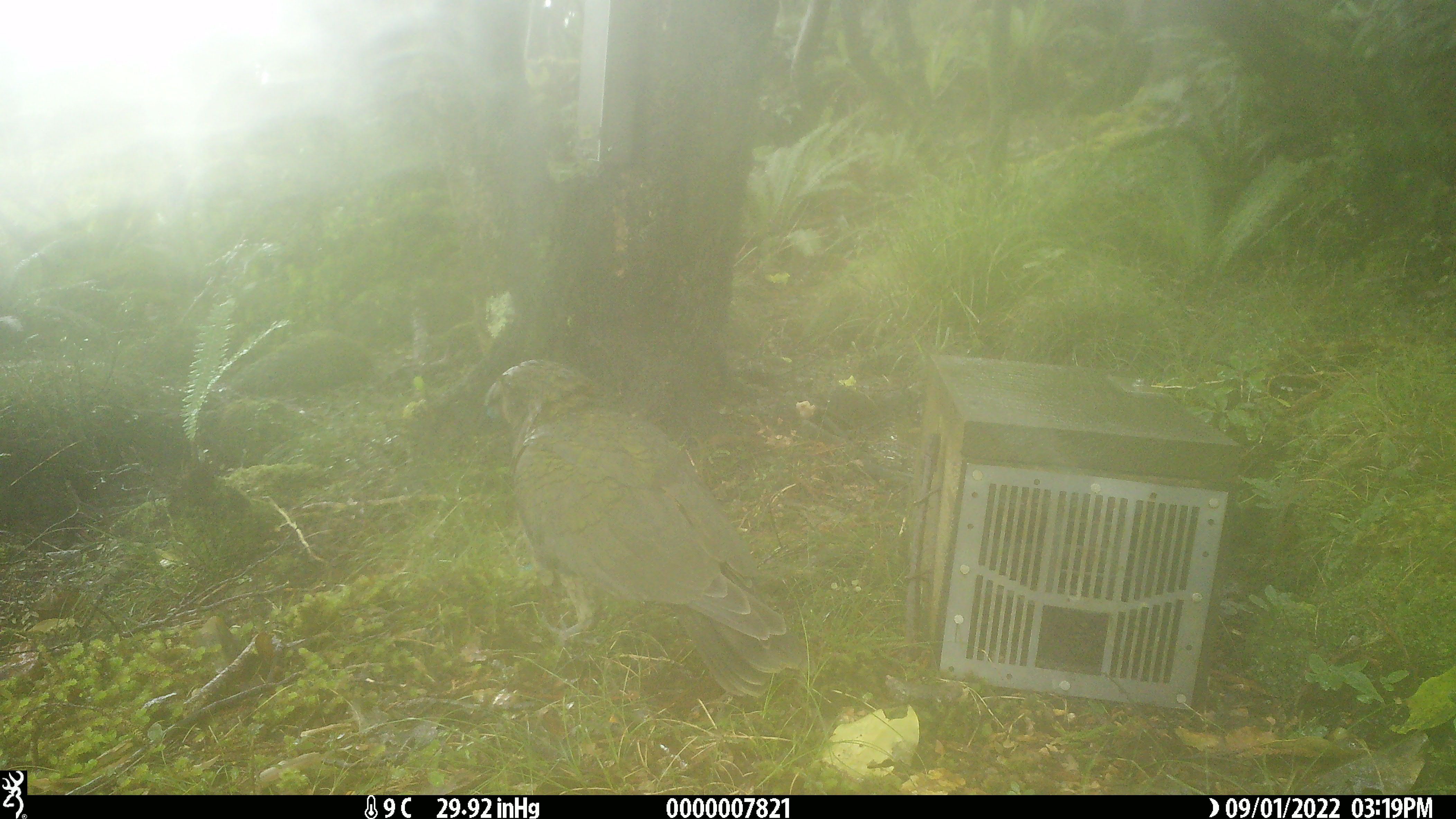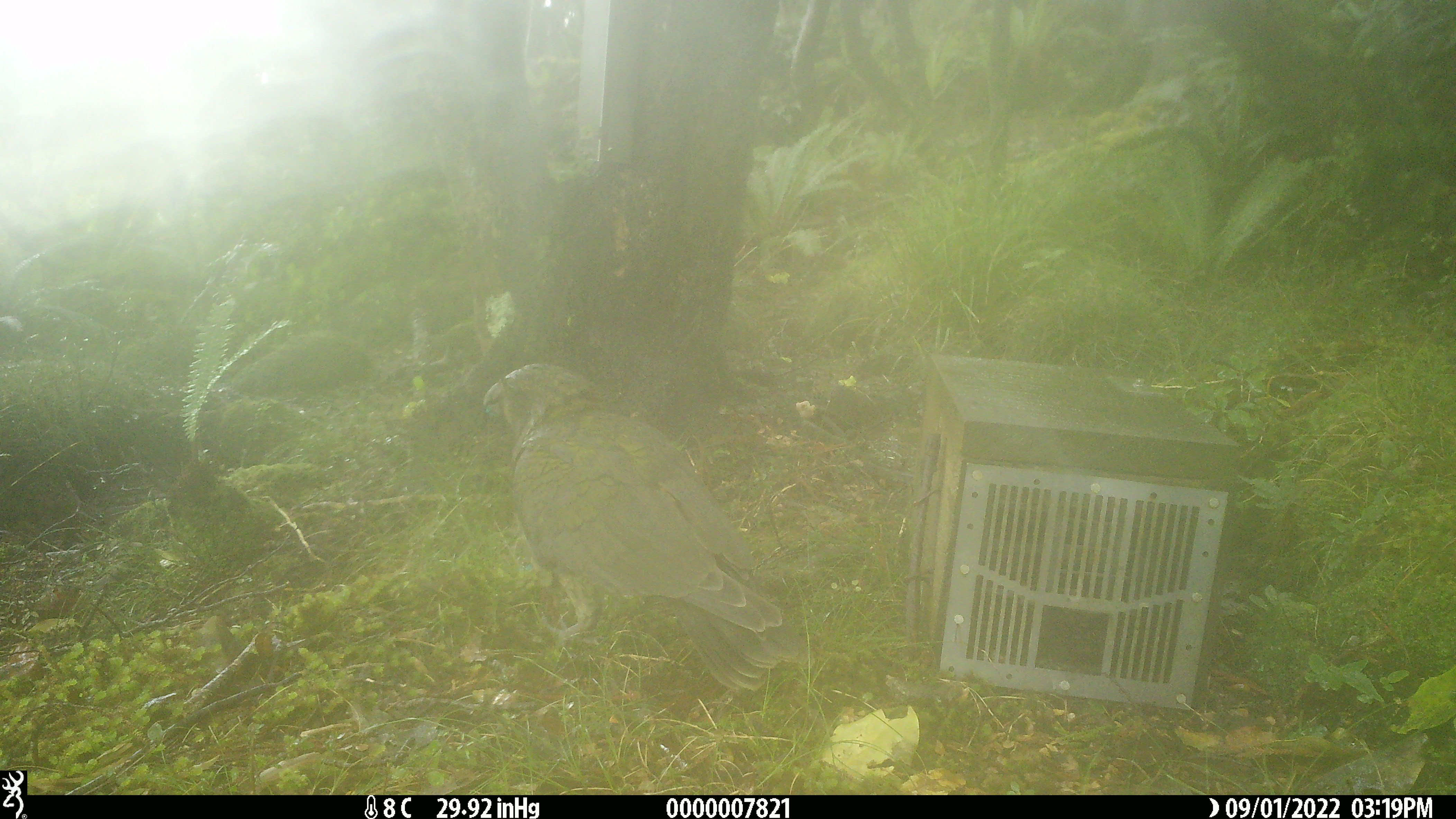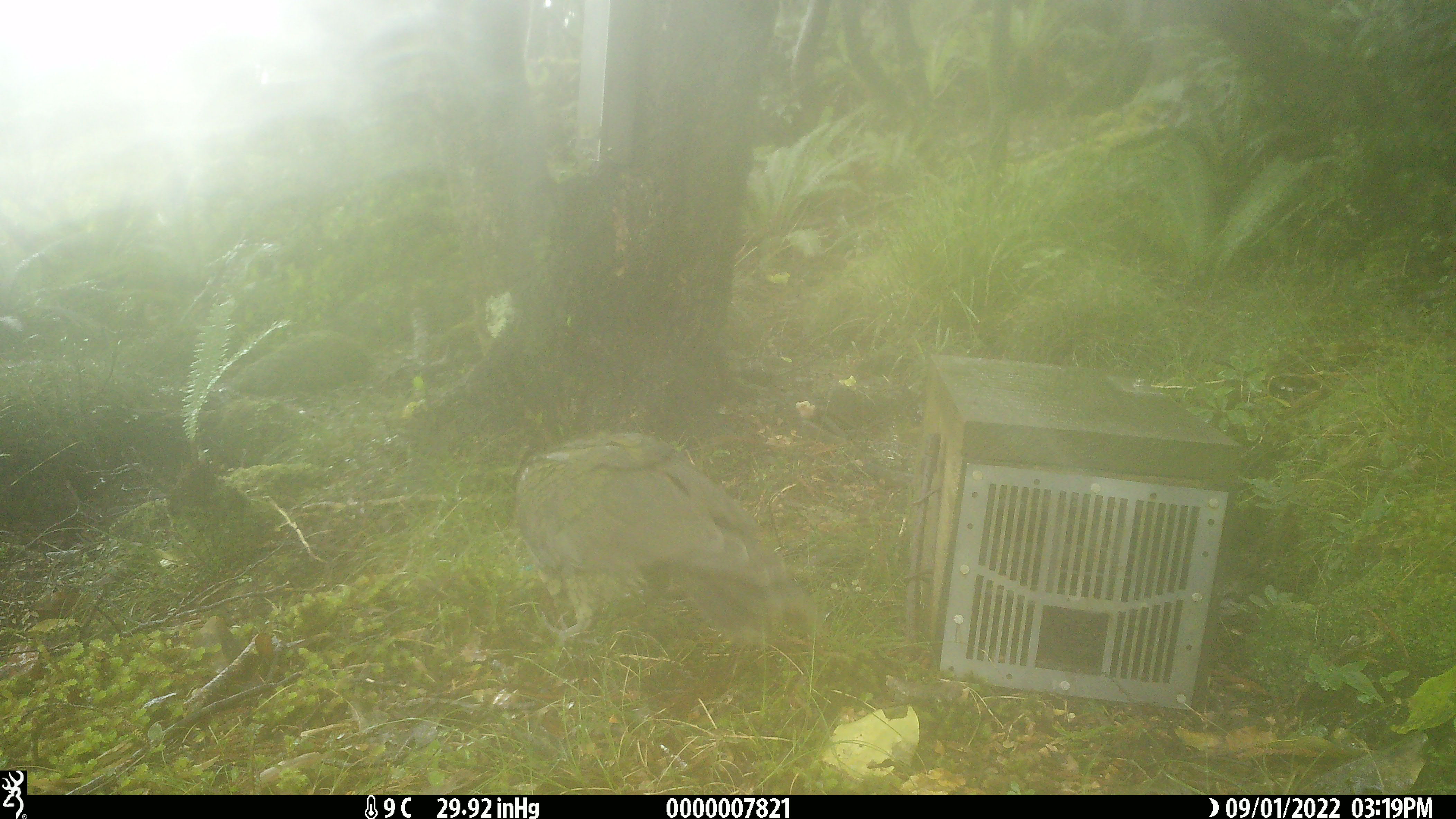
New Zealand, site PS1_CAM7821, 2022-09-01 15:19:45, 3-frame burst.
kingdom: Animalia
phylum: Chordata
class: Aves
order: Psittaciformes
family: Strigopidae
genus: Nestor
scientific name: Nestor notabilis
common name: kea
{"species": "kea (Nestor notabilis)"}